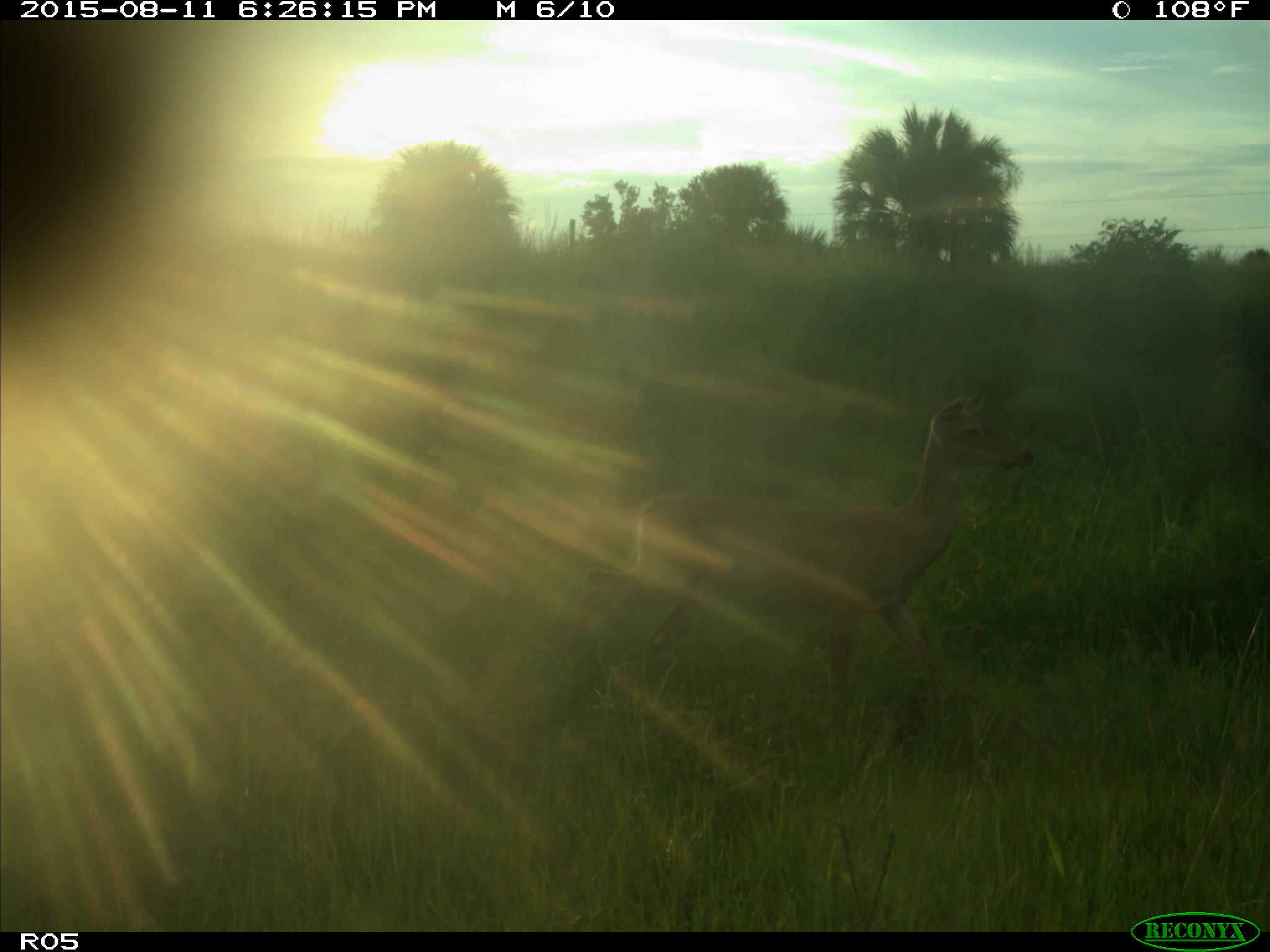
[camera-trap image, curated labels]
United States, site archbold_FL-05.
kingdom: Animalia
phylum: Chordata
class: Mammalia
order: Artiodactyla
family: Cervidae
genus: Odocoileus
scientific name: Odocoileus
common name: deer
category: unidentified deer